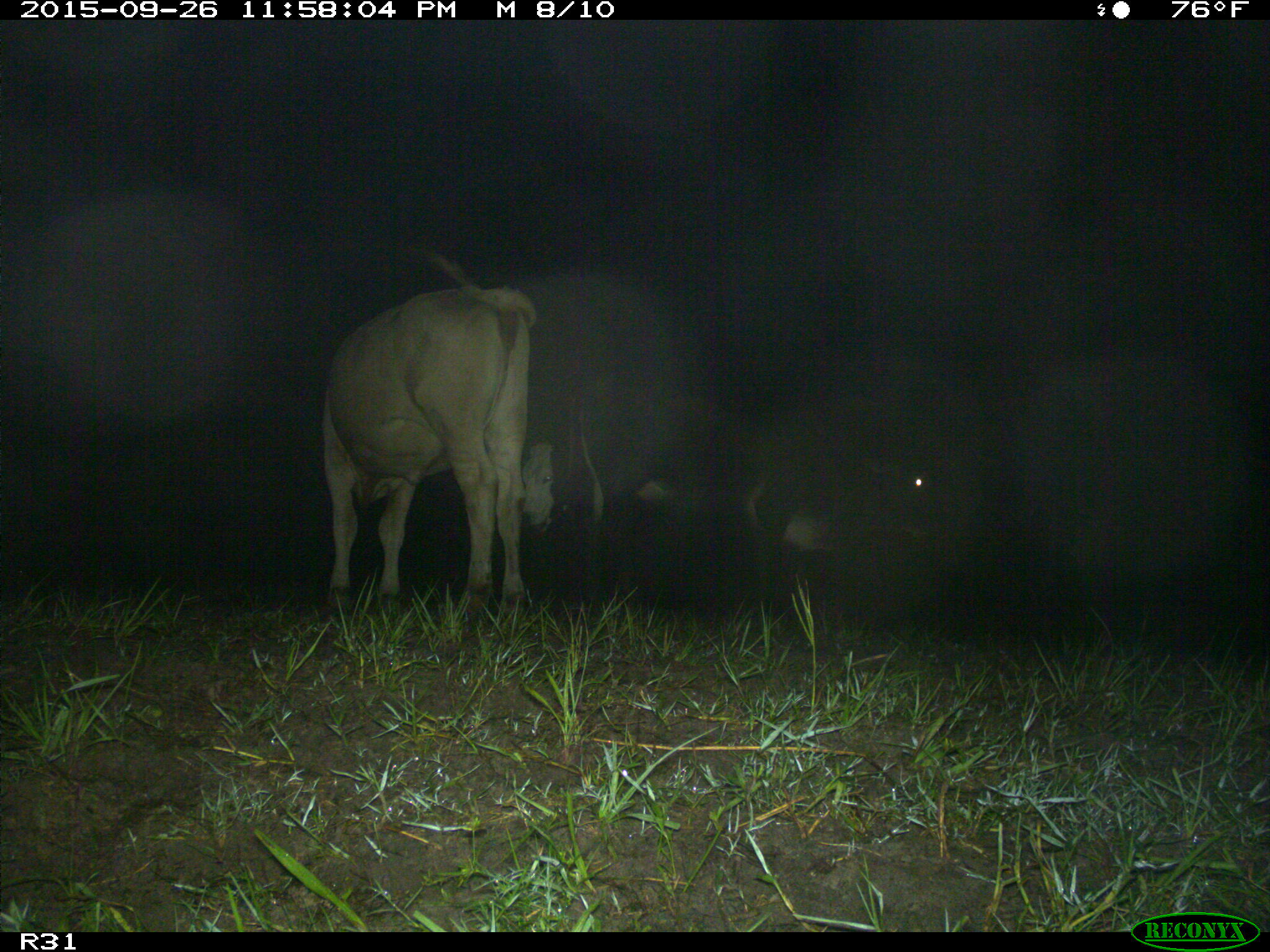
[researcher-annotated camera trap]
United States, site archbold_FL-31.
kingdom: Animalia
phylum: Chordata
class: Mammalia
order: Artiodactyla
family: Bovidae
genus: Bos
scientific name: Bos taurus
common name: domestic cow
Bos taurus (domestic cow).